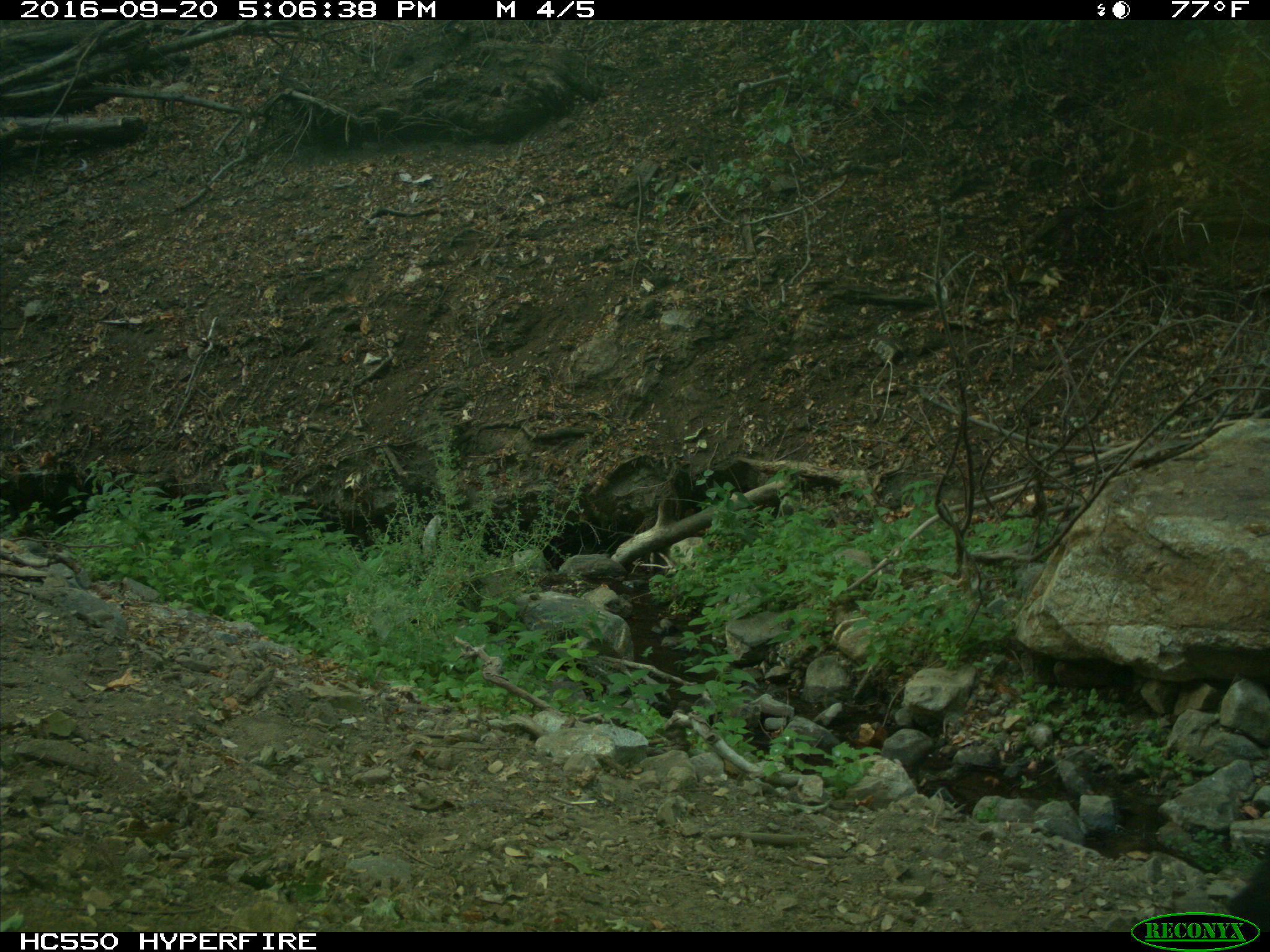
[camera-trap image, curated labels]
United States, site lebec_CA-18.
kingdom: Animalia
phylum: Chordata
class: Mammalia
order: Carnivora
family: Ursidae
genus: Ursus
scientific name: Ursus americanus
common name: american black bear